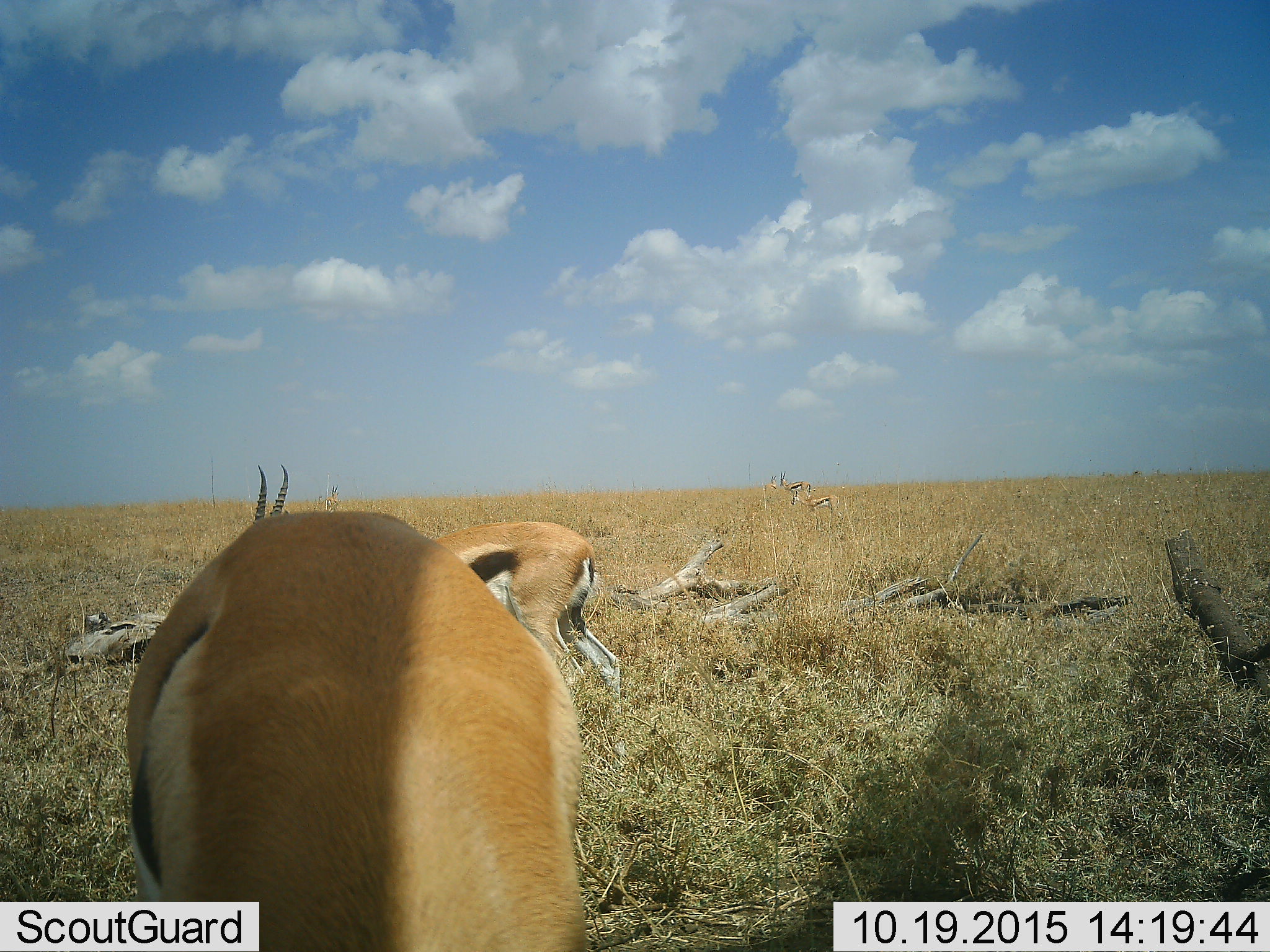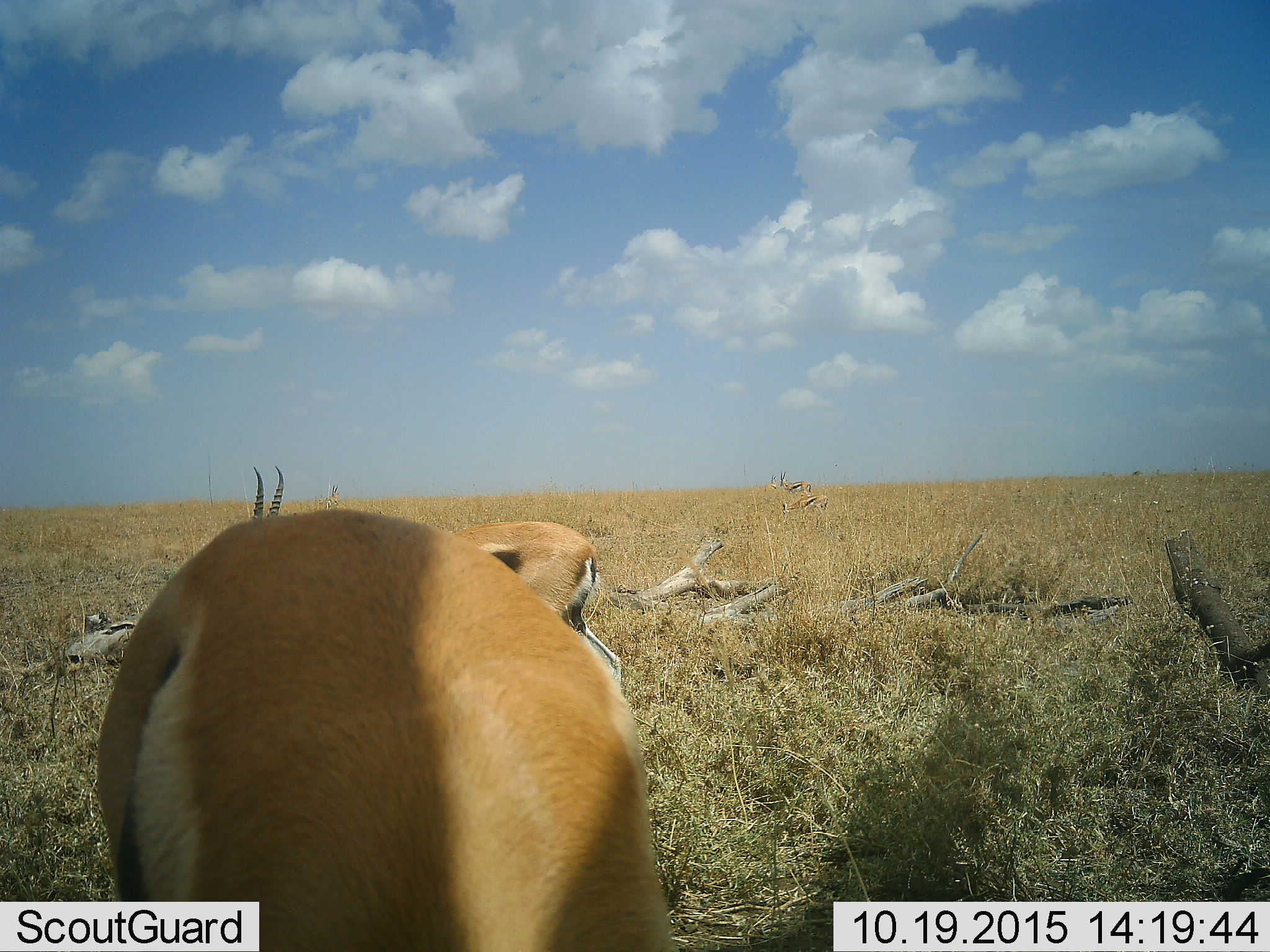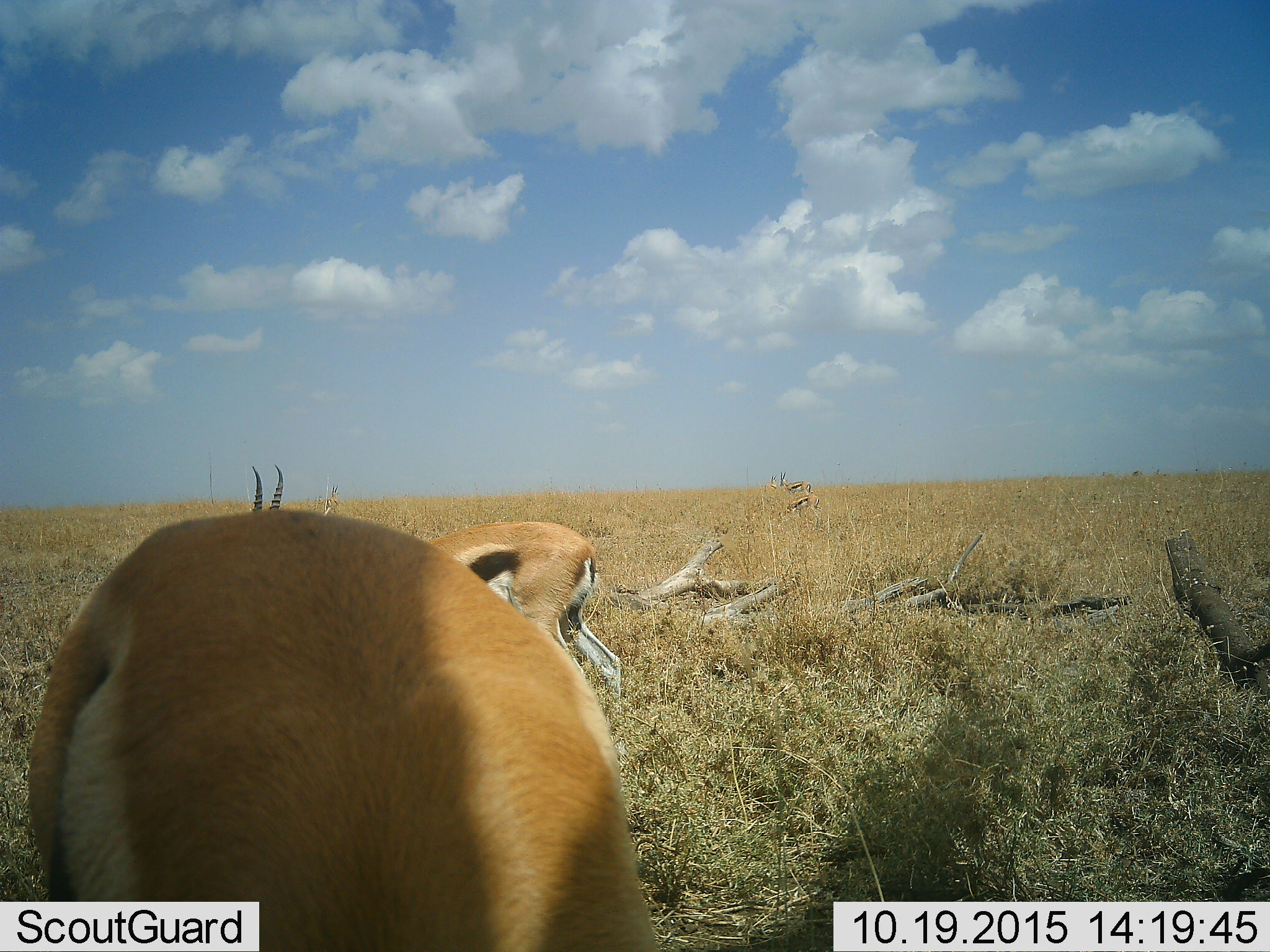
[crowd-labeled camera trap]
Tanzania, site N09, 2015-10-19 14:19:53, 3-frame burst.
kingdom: Animalia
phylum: Chordata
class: Mammalia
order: Artiodactyla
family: Bovidae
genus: Eudorcas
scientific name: Eudorcas thomsonii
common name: thomson's gazelle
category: gazellethomsons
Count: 5.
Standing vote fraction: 80%.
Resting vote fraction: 0%.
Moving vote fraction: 30%.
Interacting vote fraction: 0%.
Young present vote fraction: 0%.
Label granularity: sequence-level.